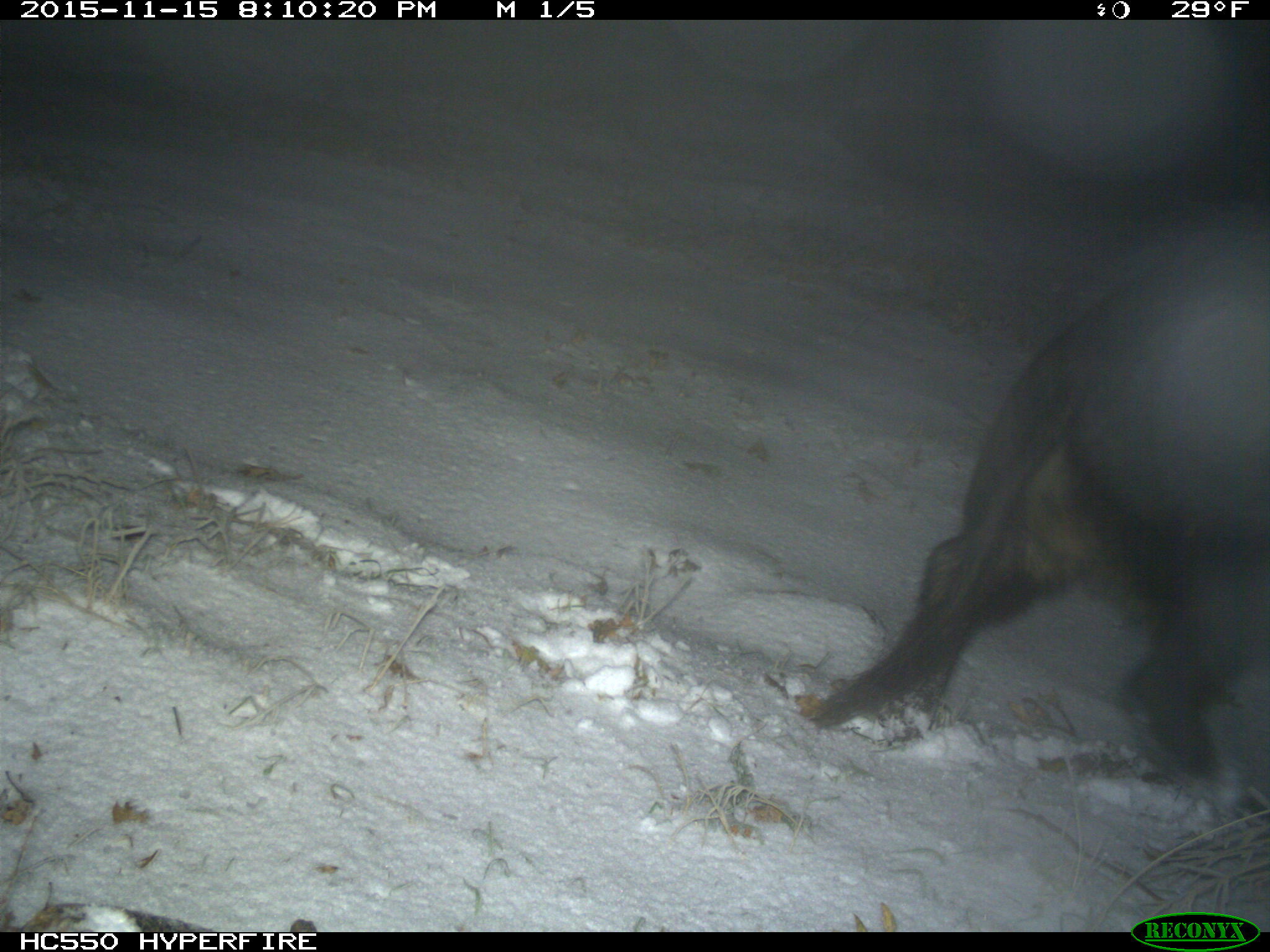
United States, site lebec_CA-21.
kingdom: Animalia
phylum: Chordata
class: Mammalia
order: Artiodactyla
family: Suidae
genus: Sus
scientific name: Sus scrofa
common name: wild boar